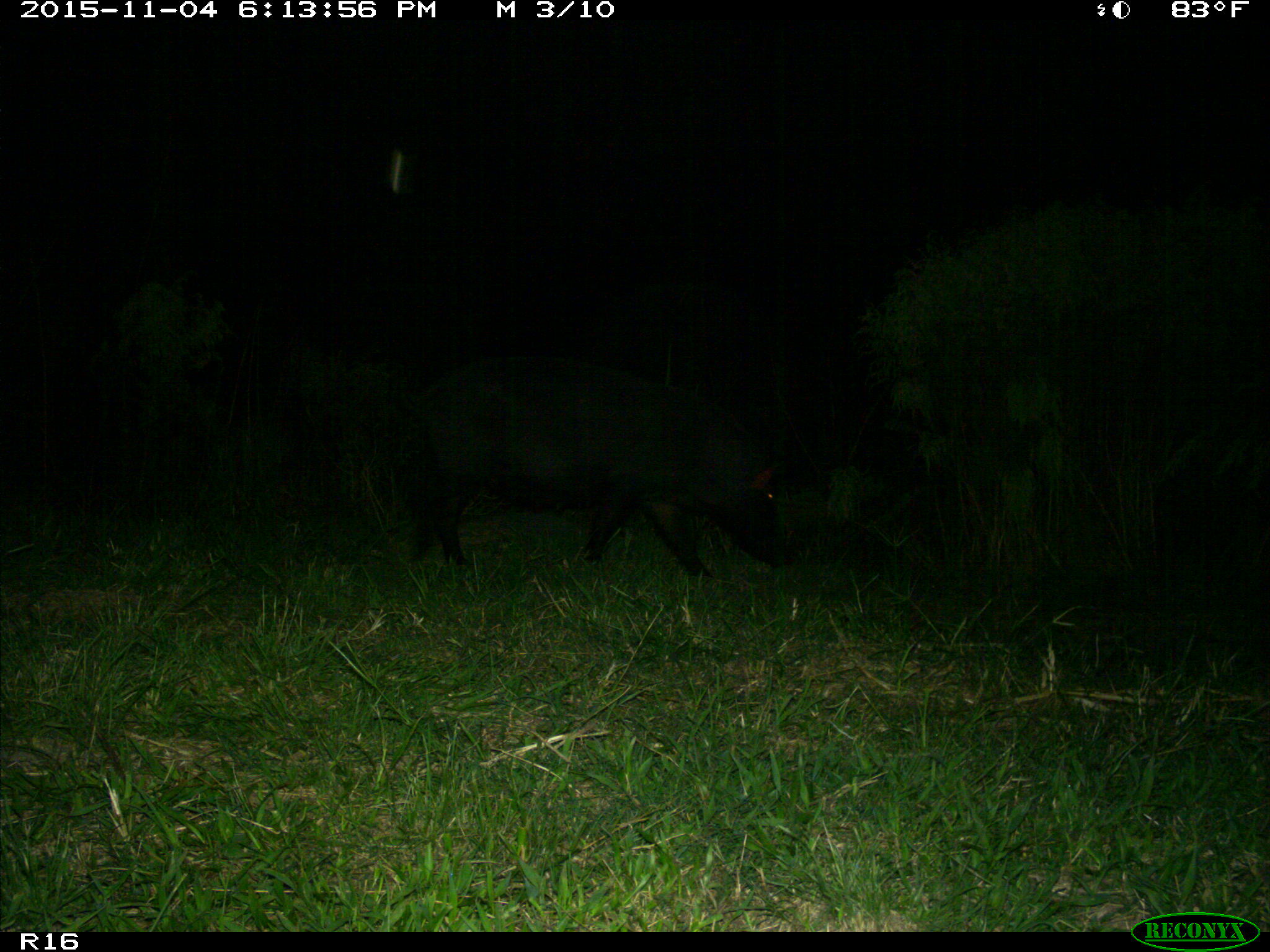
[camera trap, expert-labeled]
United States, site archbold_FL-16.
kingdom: Animalia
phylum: Chordata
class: Mammalia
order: Artiodactyla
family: Suidae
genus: Sus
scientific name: Sus scrofa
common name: wild boar